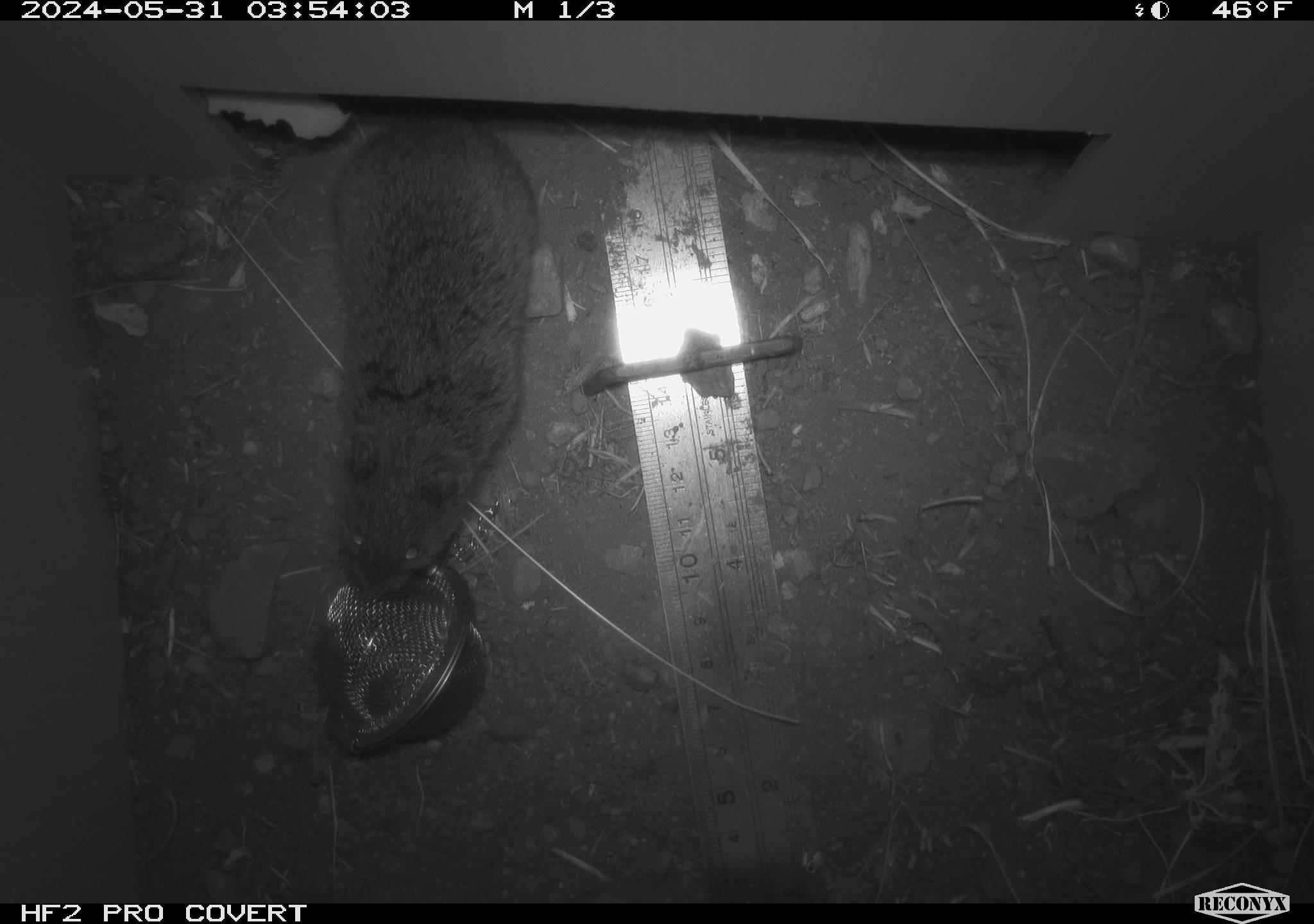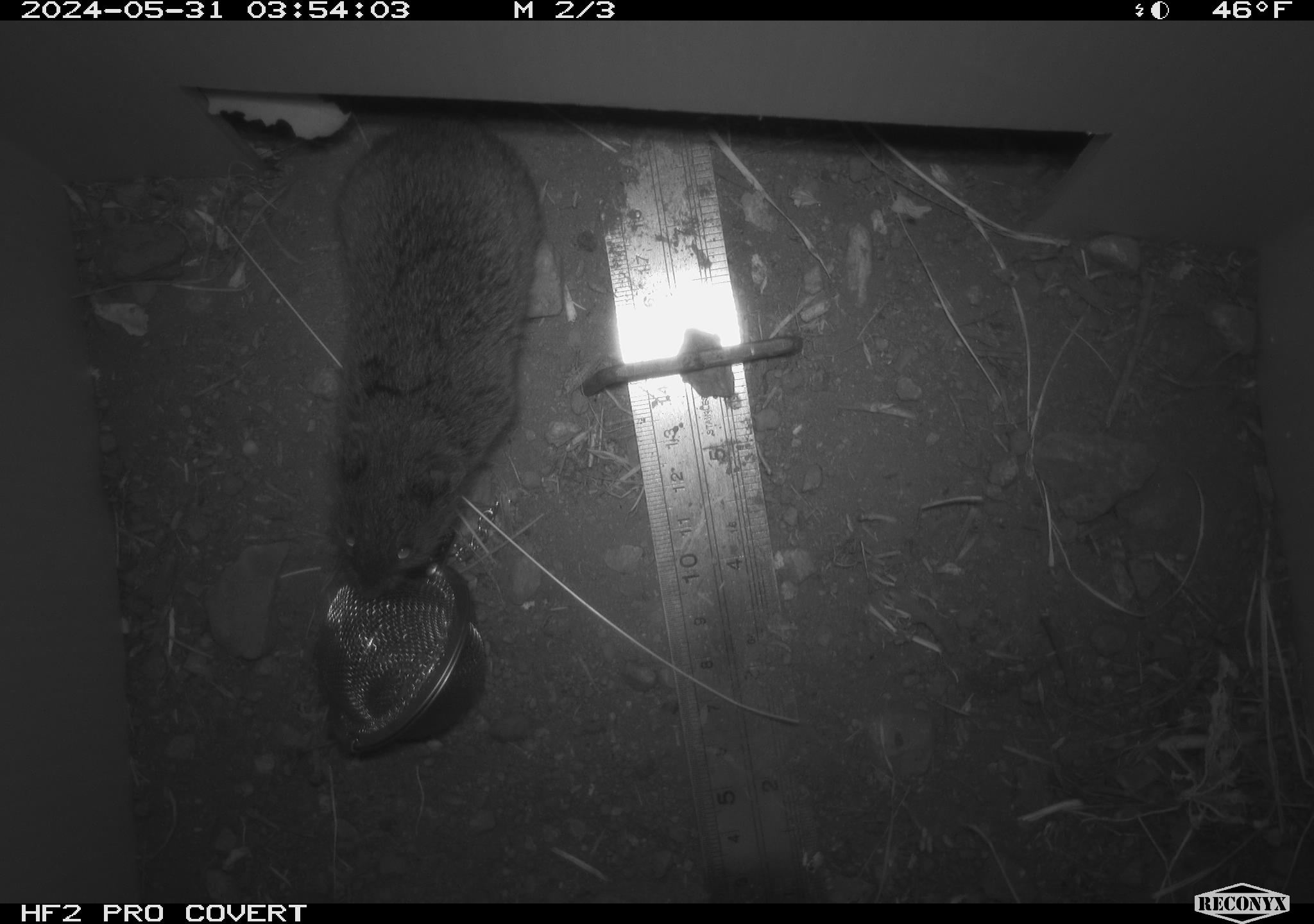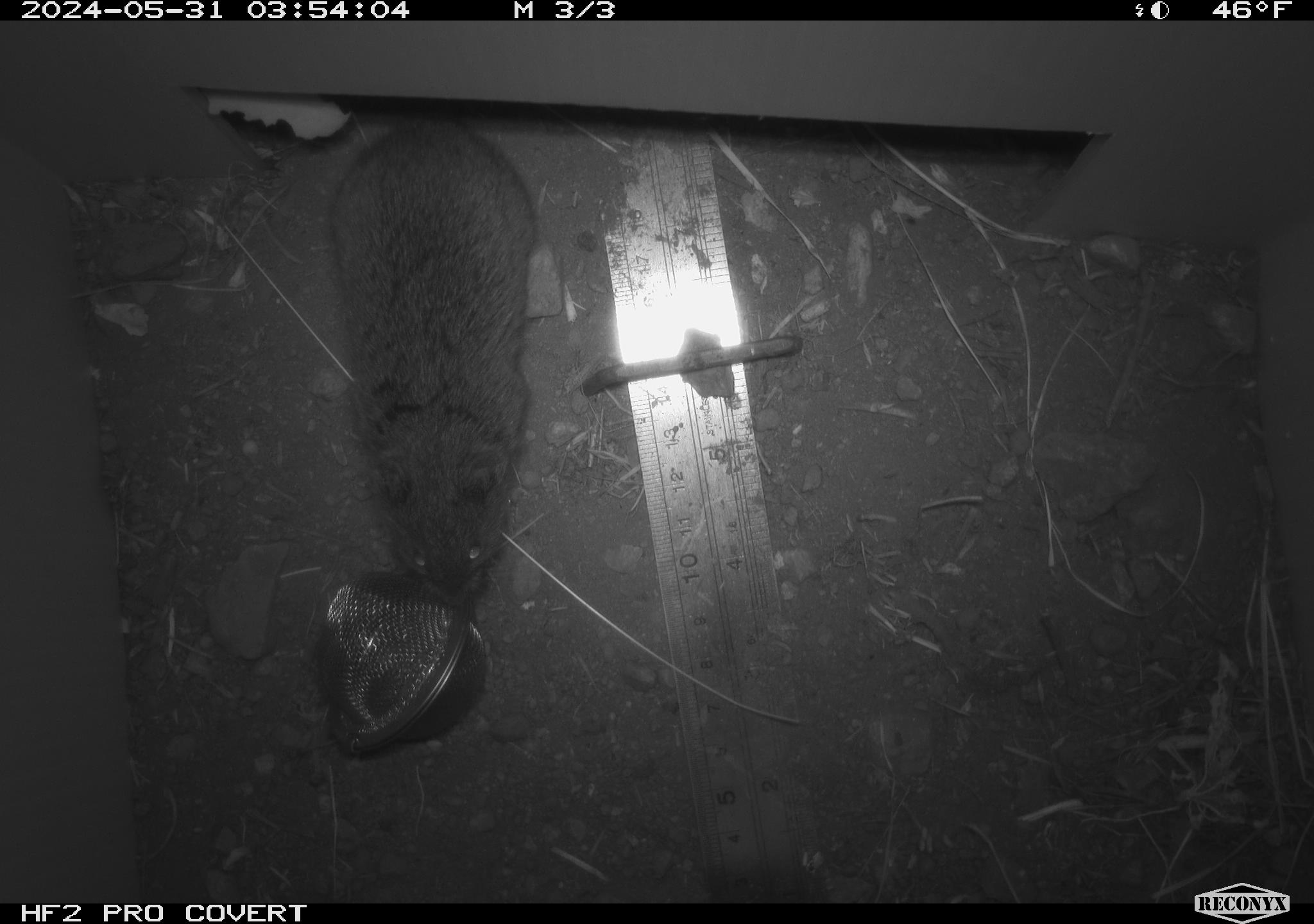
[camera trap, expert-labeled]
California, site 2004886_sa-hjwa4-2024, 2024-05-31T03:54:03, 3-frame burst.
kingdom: Animalia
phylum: Chordata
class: Mammalia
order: Rodentia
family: Cricetidae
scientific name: Cricetidae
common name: hamsters, voles, lemmings, and allies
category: cricetidae family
Cricetidae family (hamsters, voles, lemmings, and allies) (Cricetidae).